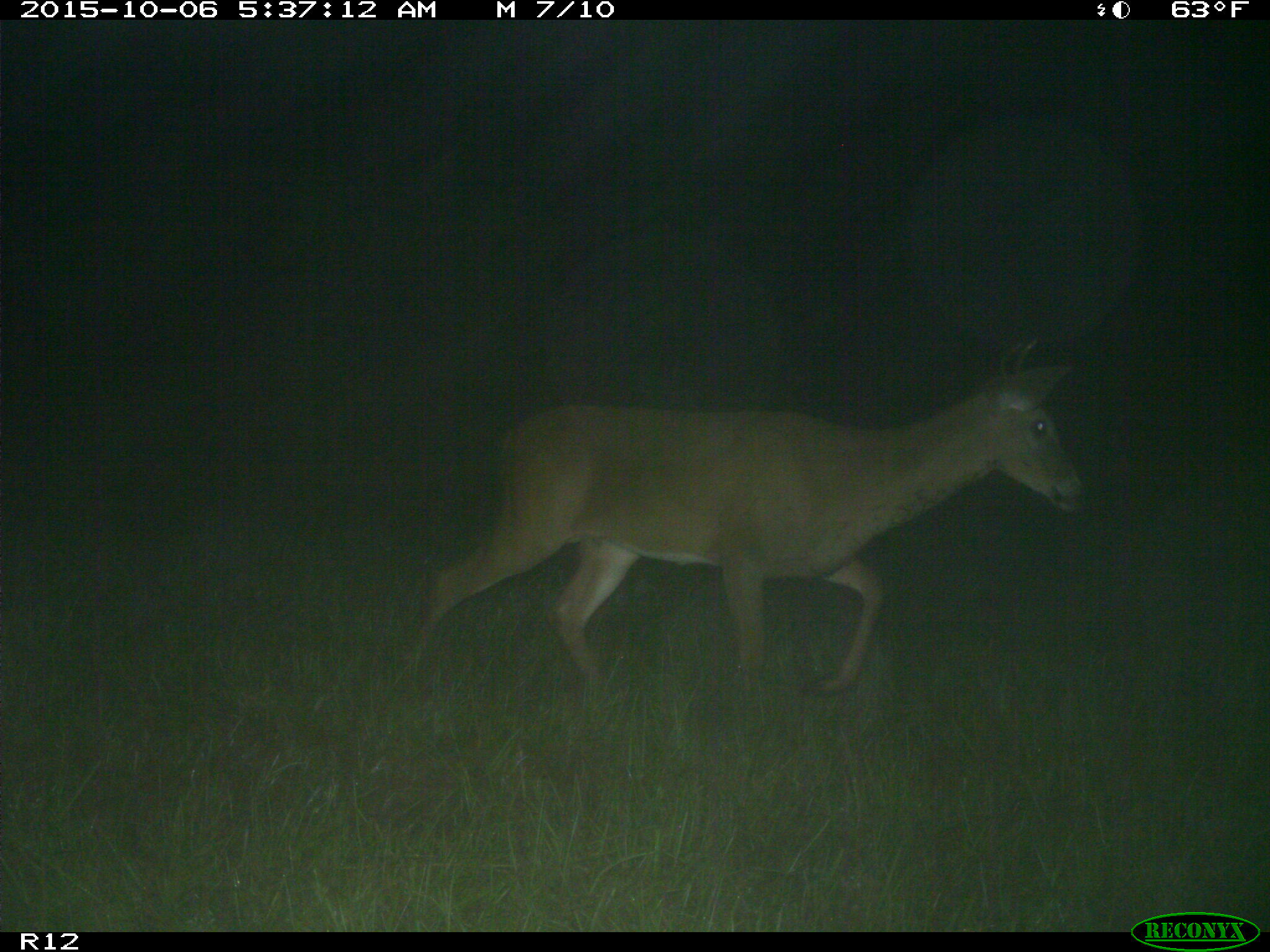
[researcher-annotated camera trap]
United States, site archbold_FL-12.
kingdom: Animalia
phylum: Chordata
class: Mammalia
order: Artiodactyla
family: Cervidae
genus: Odocoileus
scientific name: Odocoileus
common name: deer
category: unidentified deer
Unidentified deer (deer) (Odocoileus).